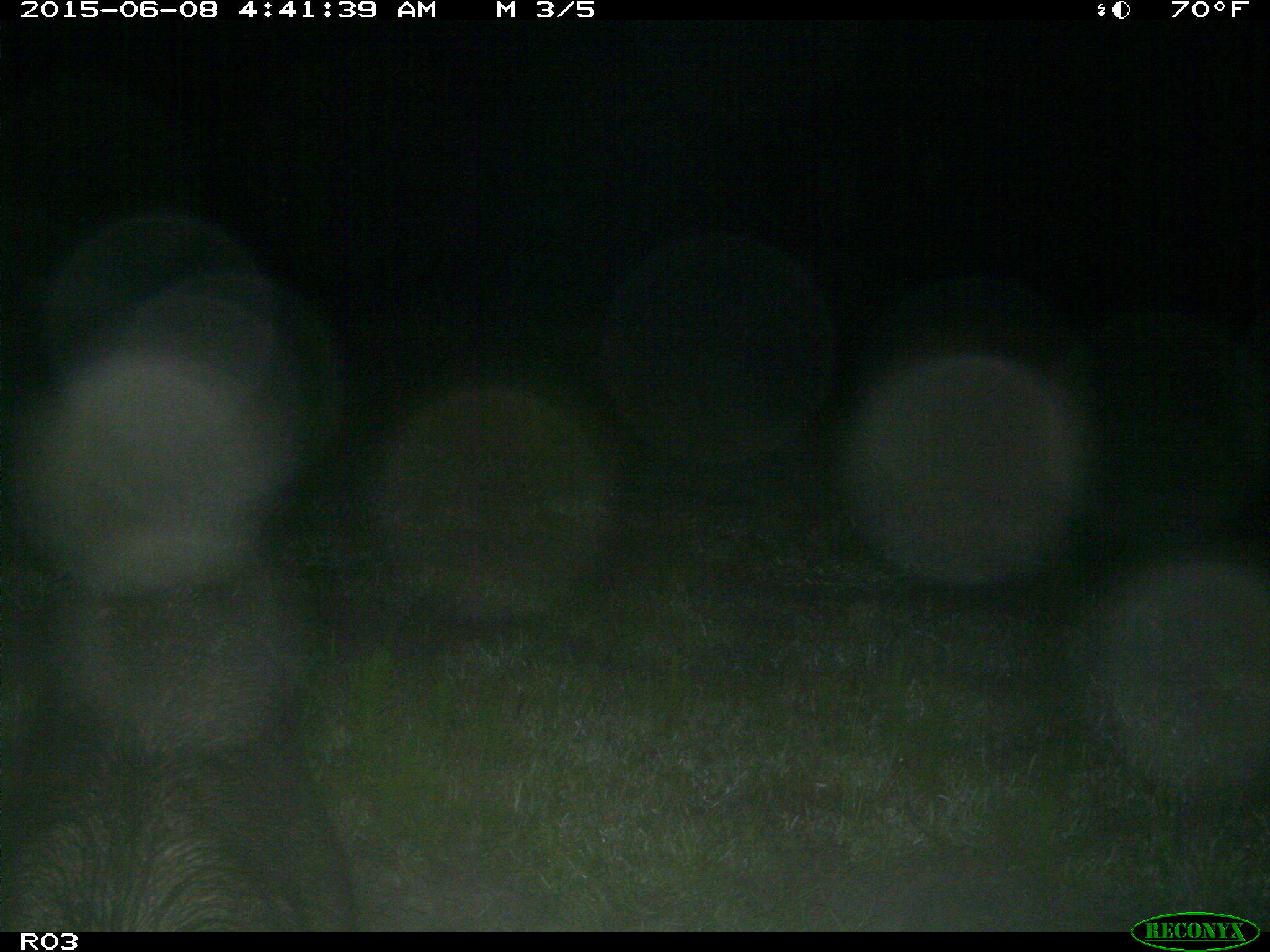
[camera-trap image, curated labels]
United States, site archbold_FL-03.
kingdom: Animalia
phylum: Chordata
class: Mammalia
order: Artiodactyla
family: Suidae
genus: Sus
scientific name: Sus scrofa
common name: wild boar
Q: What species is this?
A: Sus scrofa (wild boar).